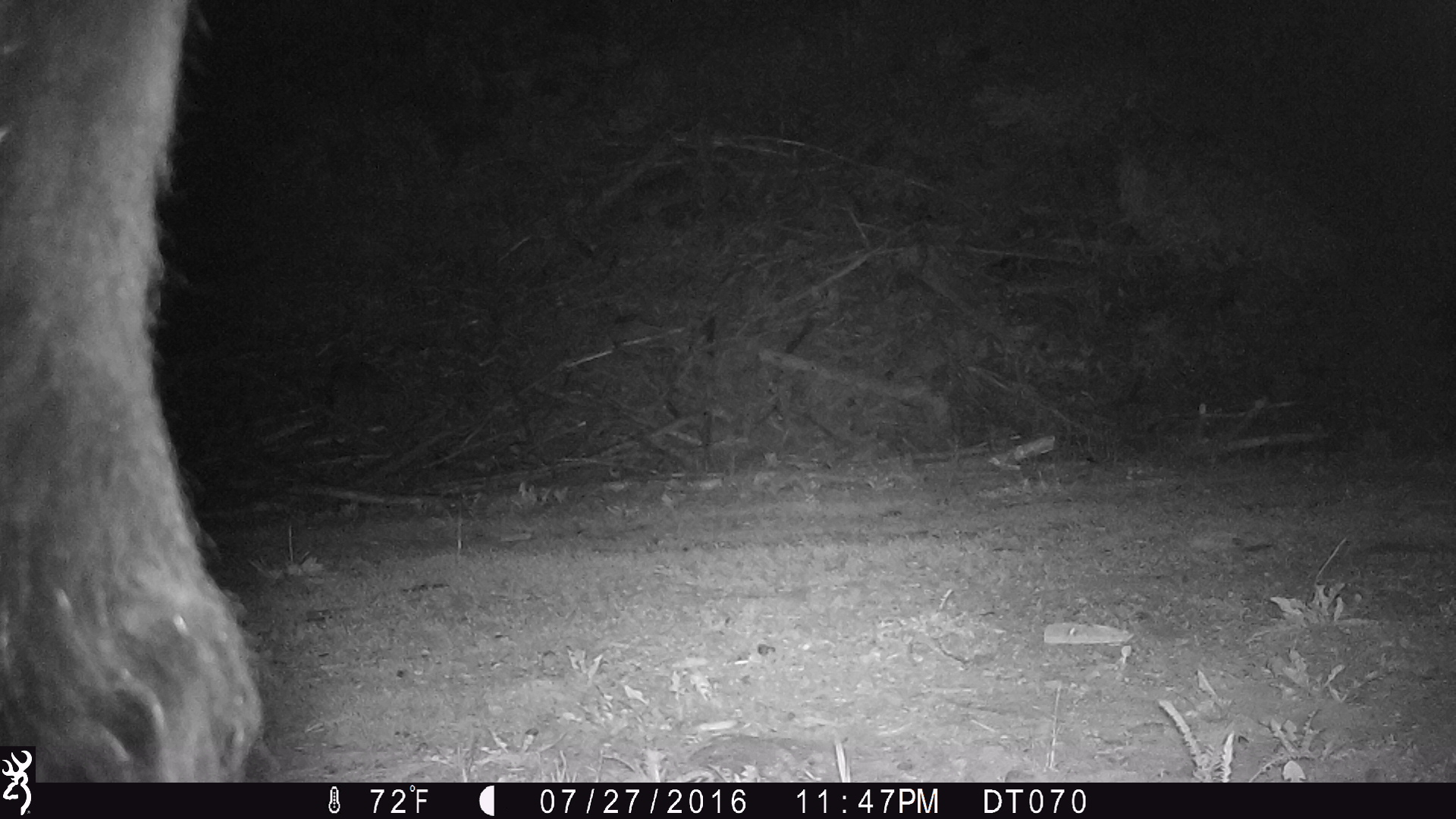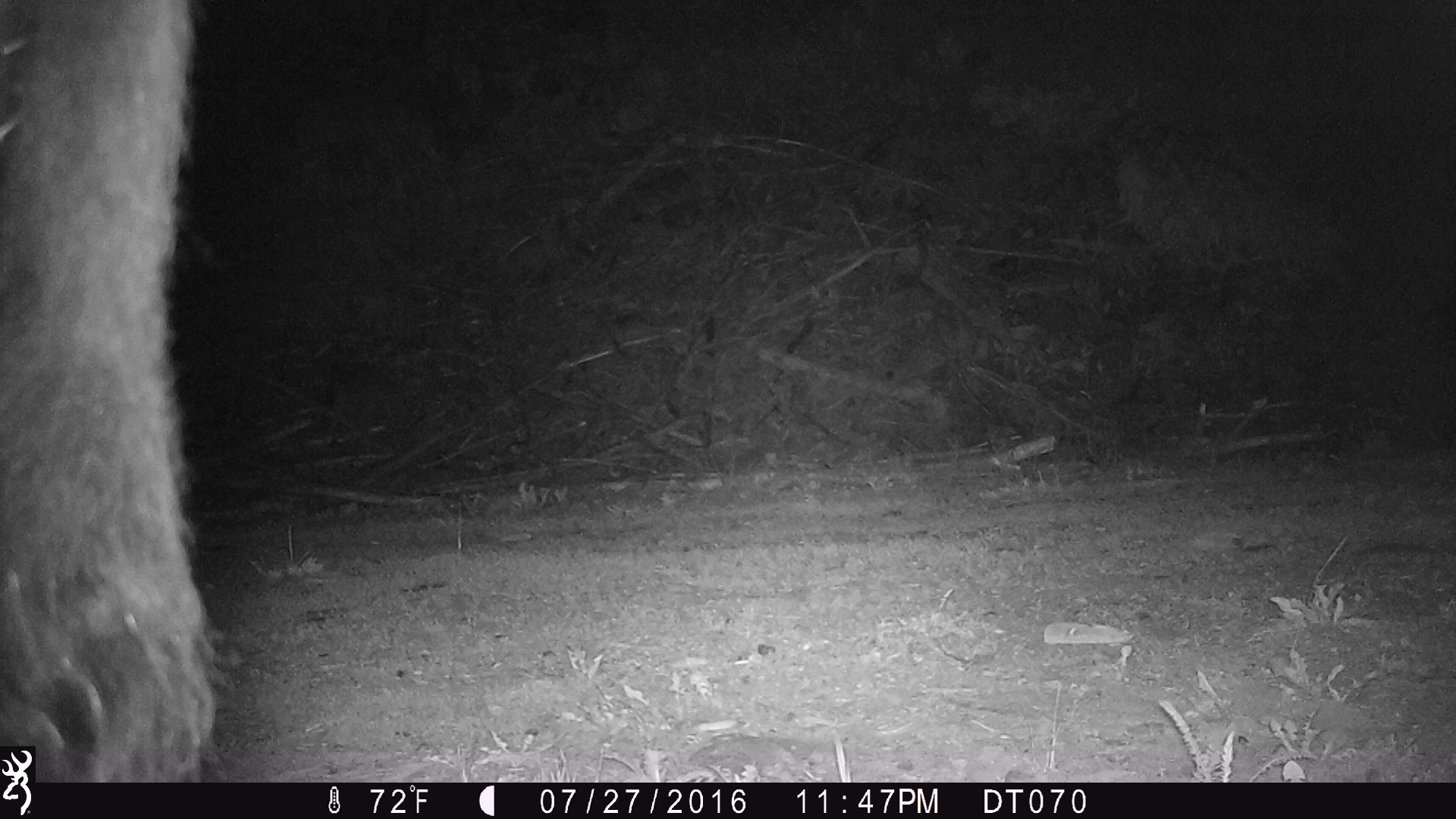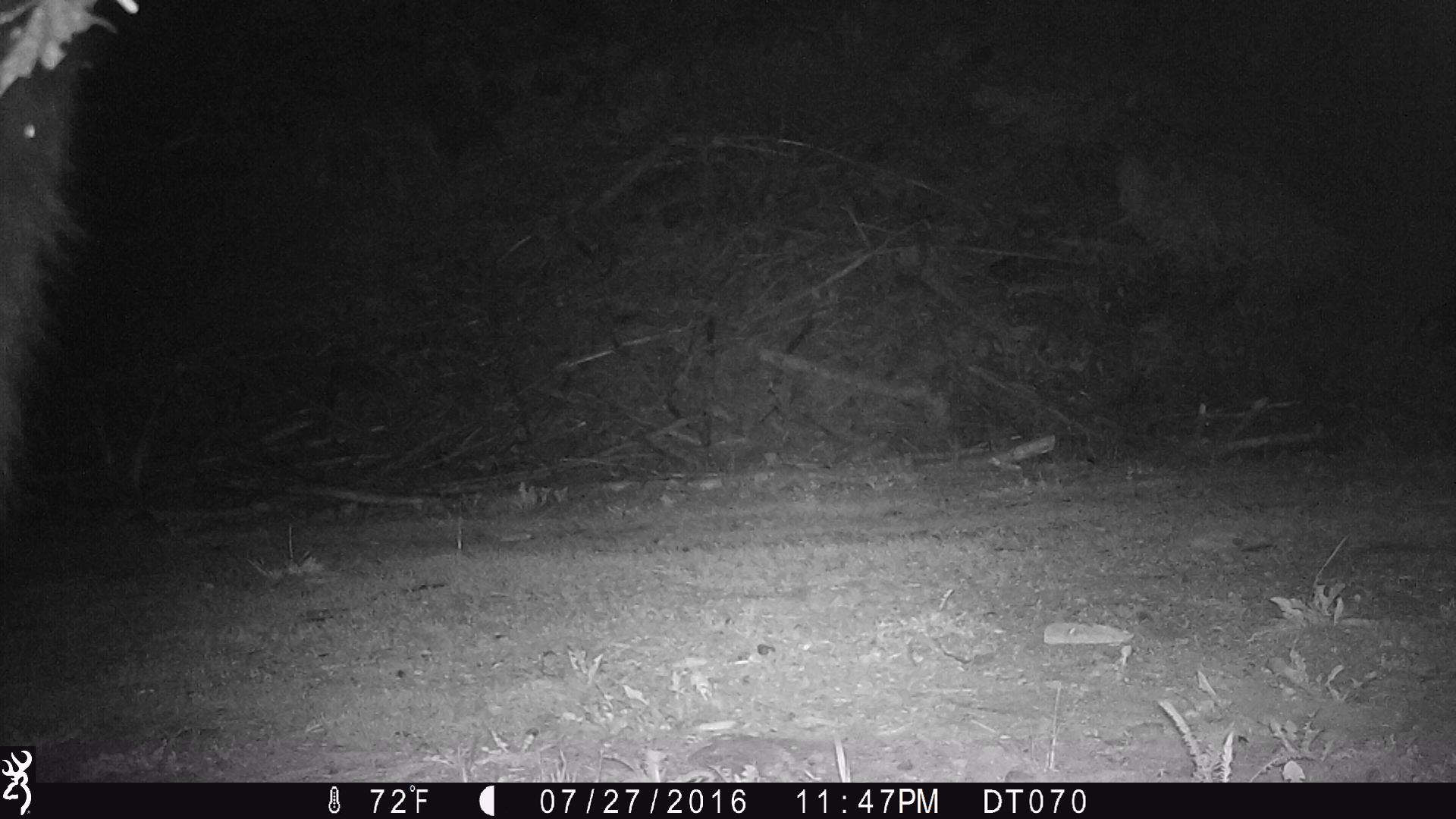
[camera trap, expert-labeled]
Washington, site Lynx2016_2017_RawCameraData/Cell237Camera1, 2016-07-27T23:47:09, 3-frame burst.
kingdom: Animalia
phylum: Chordata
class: Mammalia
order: Artiodactyla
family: Bovidae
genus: Bos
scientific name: Bos taurus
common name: domestic cattle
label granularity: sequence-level